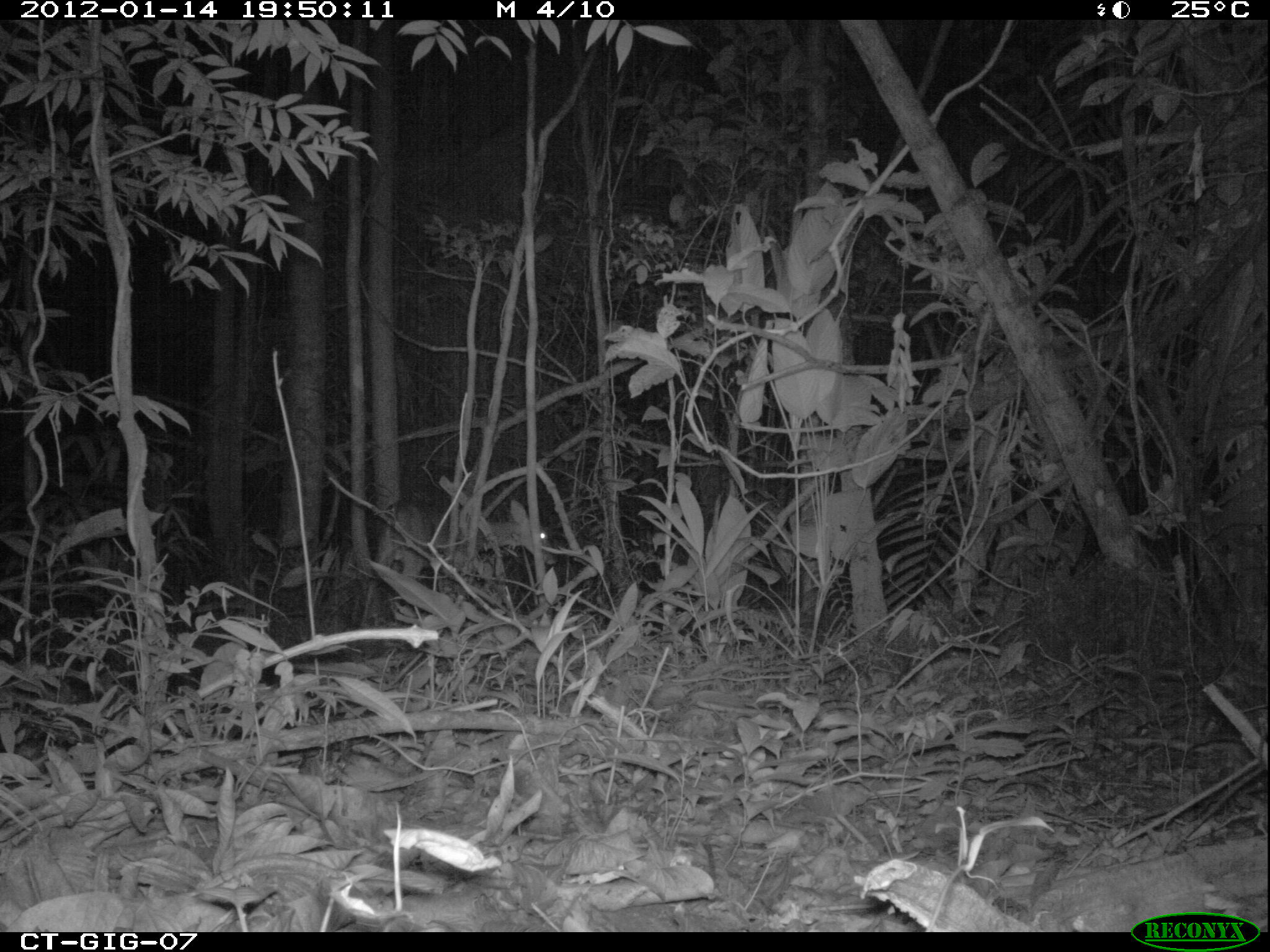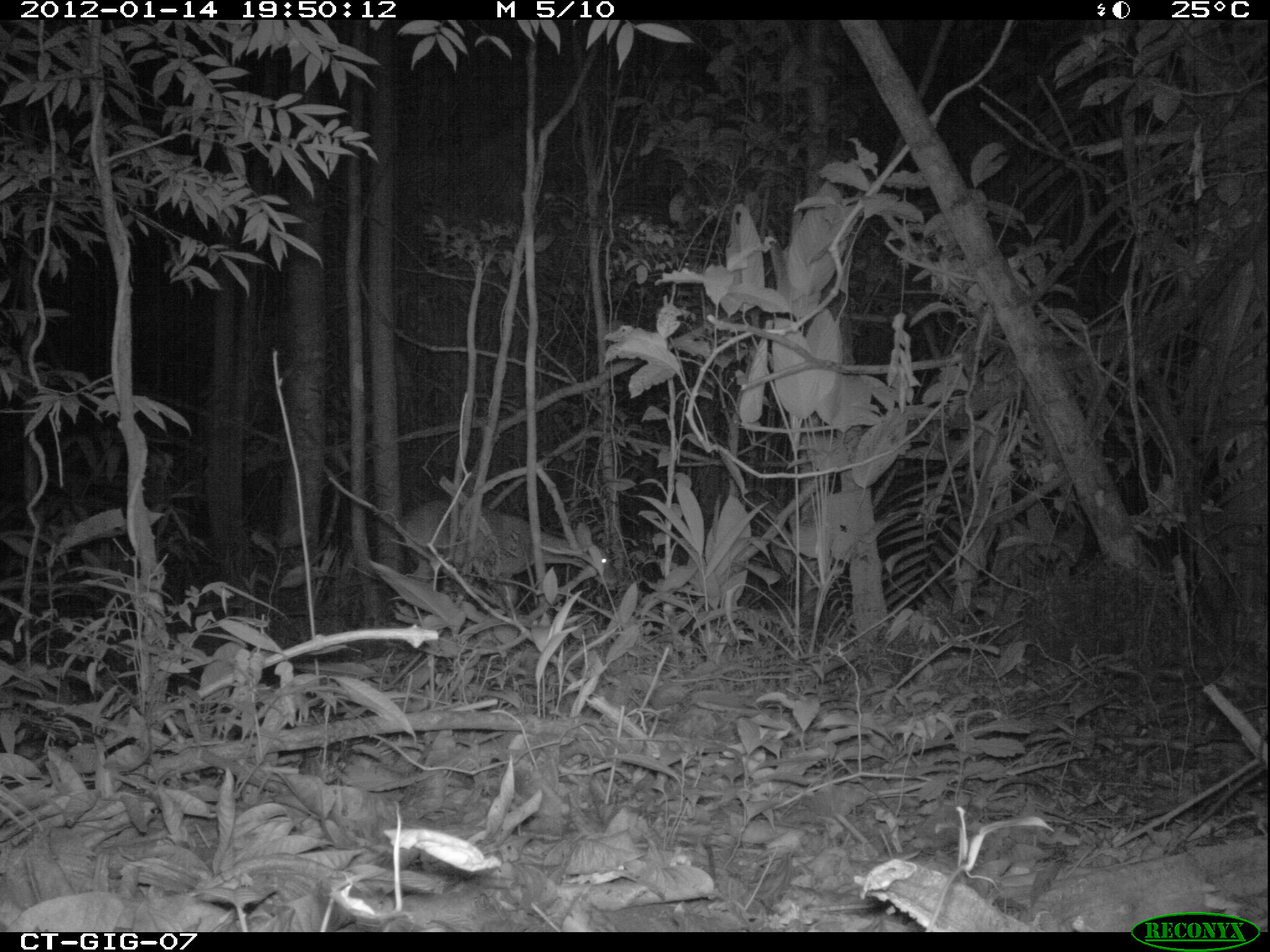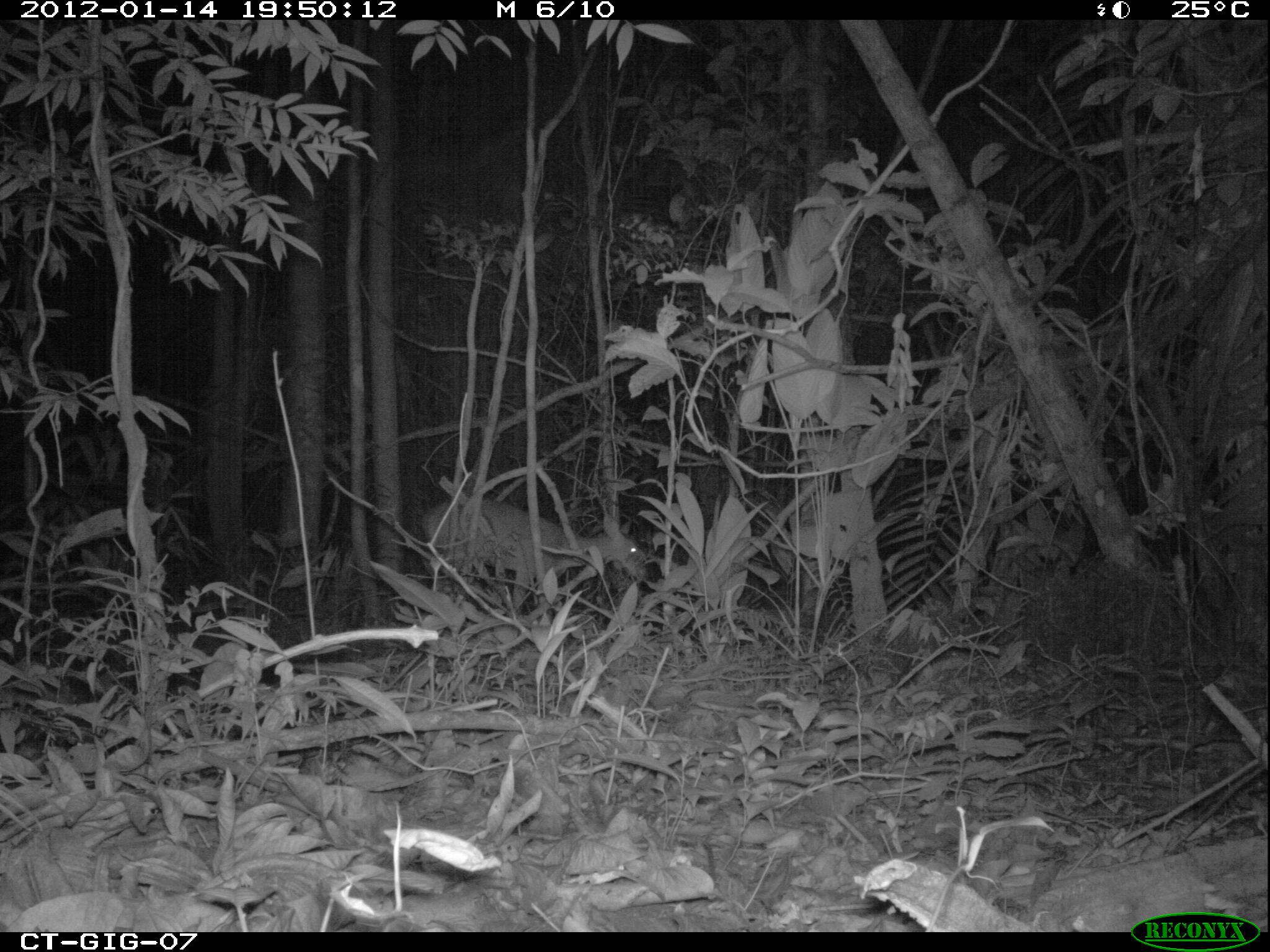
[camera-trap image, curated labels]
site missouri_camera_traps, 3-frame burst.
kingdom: Animalia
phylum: Chordata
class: Mammalia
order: Artiodactyla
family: Cervidae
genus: Odocoileus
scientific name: Odocoileus virginianus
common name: white-tailed deer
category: white tailed deer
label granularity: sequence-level